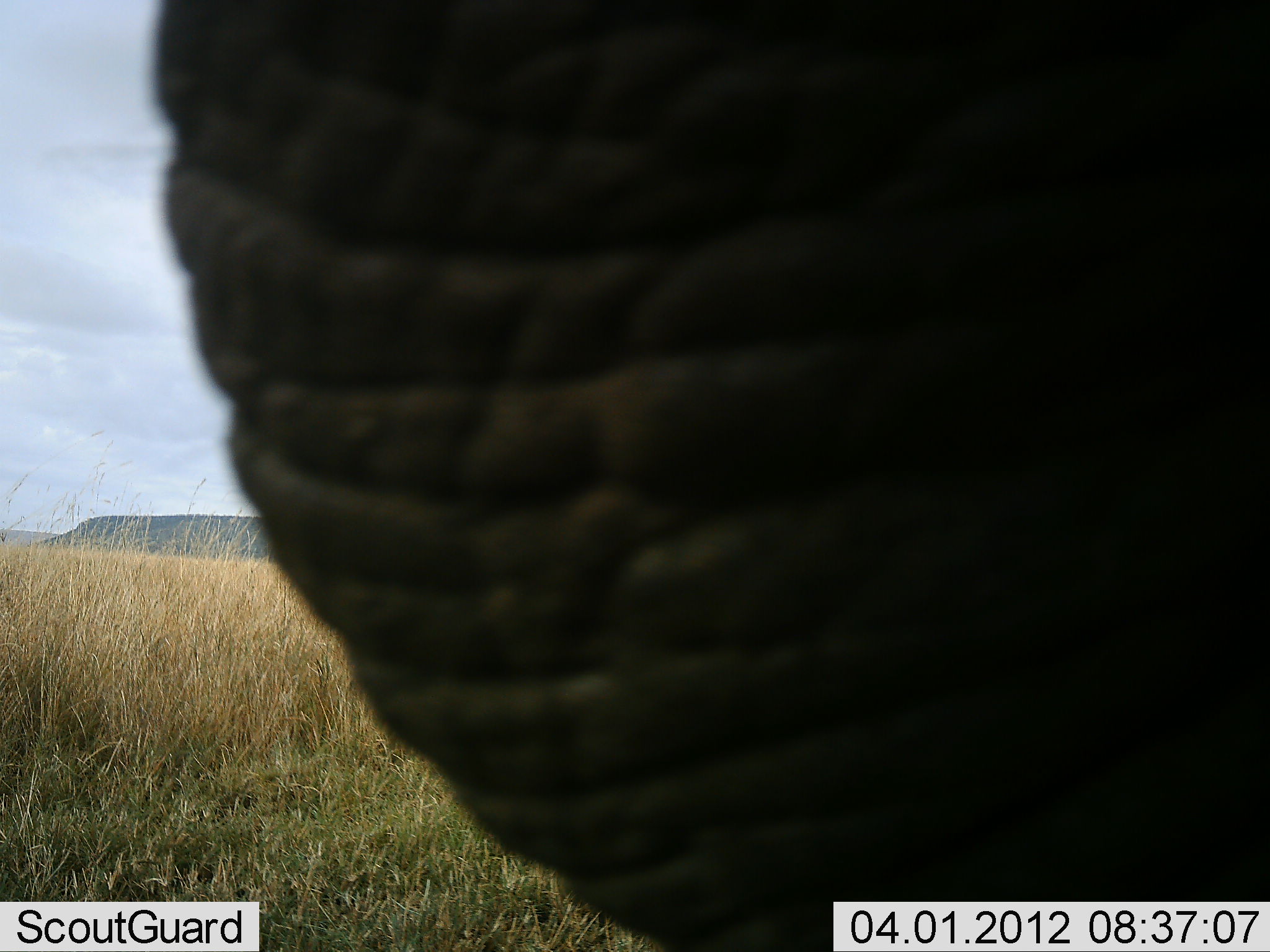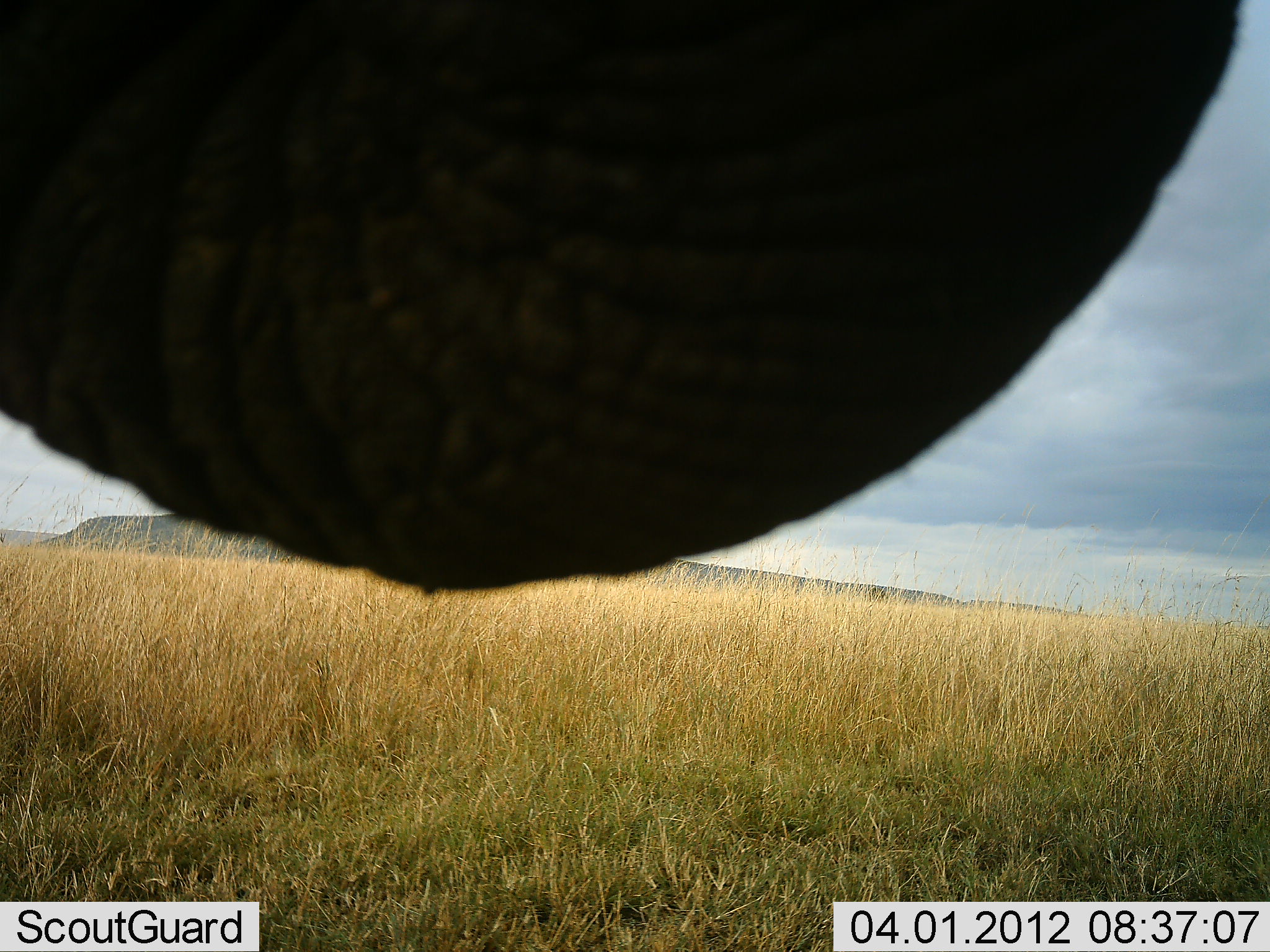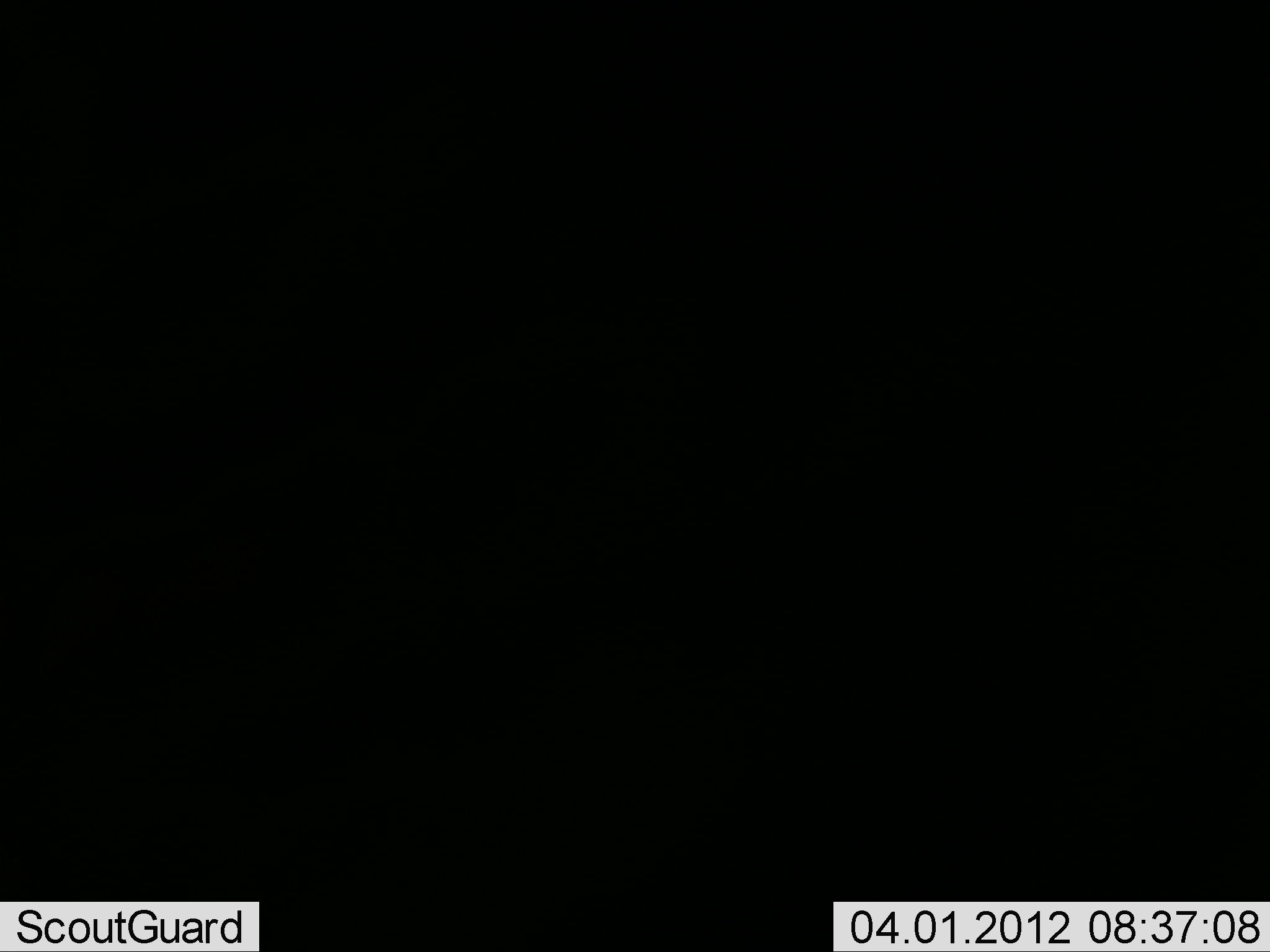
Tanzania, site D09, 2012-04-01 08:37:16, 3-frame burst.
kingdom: Animalia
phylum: Chordata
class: Mammalia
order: Proboscidea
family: Elephantidae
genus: Loxodonta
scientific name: Loxodonta africana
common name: african bush elephant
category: elephant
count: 1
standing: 64%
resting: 0%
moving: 12%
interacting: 20%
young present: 0%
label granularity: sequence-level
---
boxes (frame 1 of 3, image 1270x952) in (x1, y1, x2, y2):
animal: (151, 1, 1270, 951)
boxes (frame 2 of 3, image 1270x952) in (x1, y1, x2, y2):
animal: (1, 0, 1246, 600)